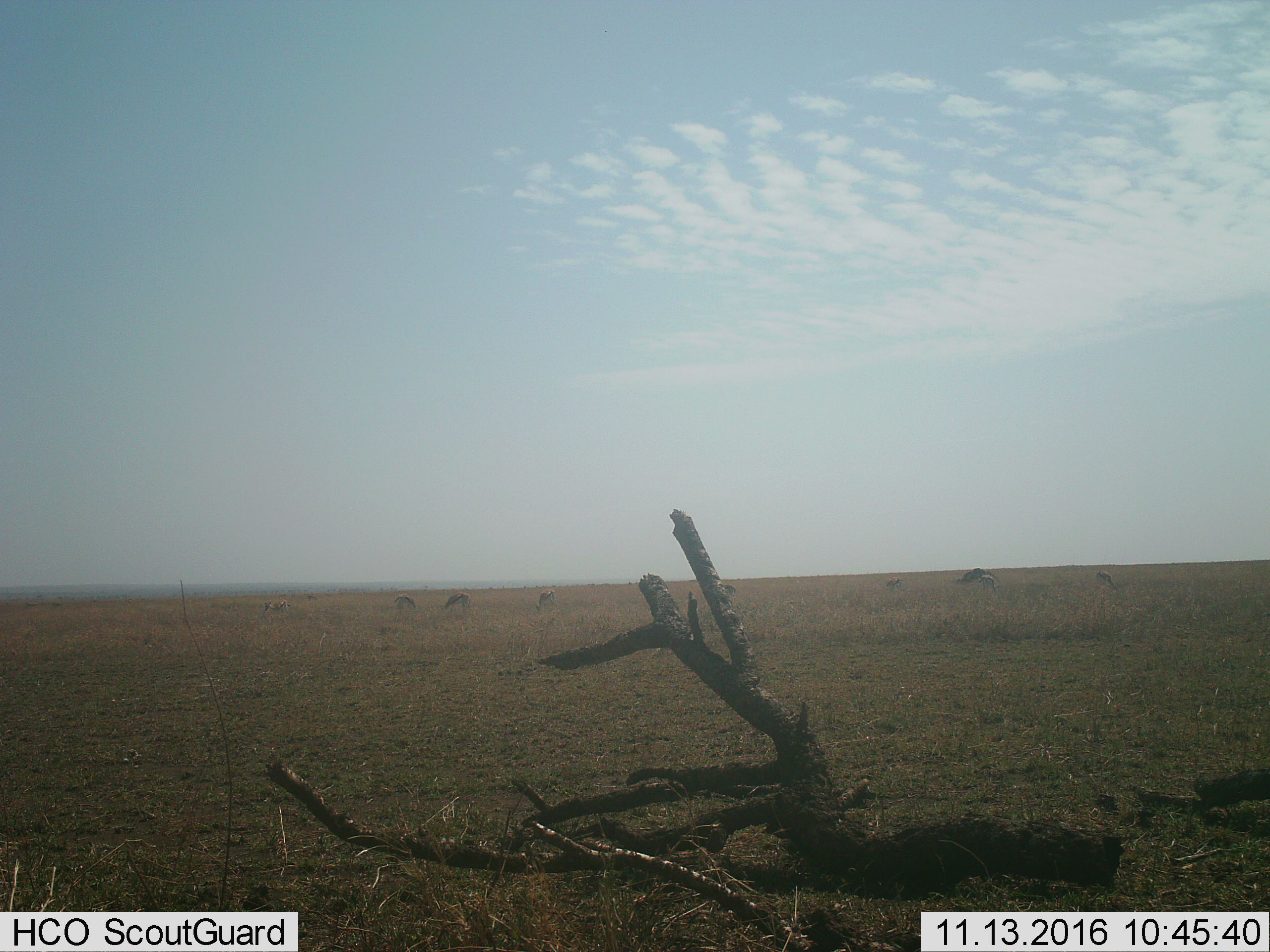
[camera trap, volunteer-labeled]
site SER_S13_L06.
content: unidentified animal